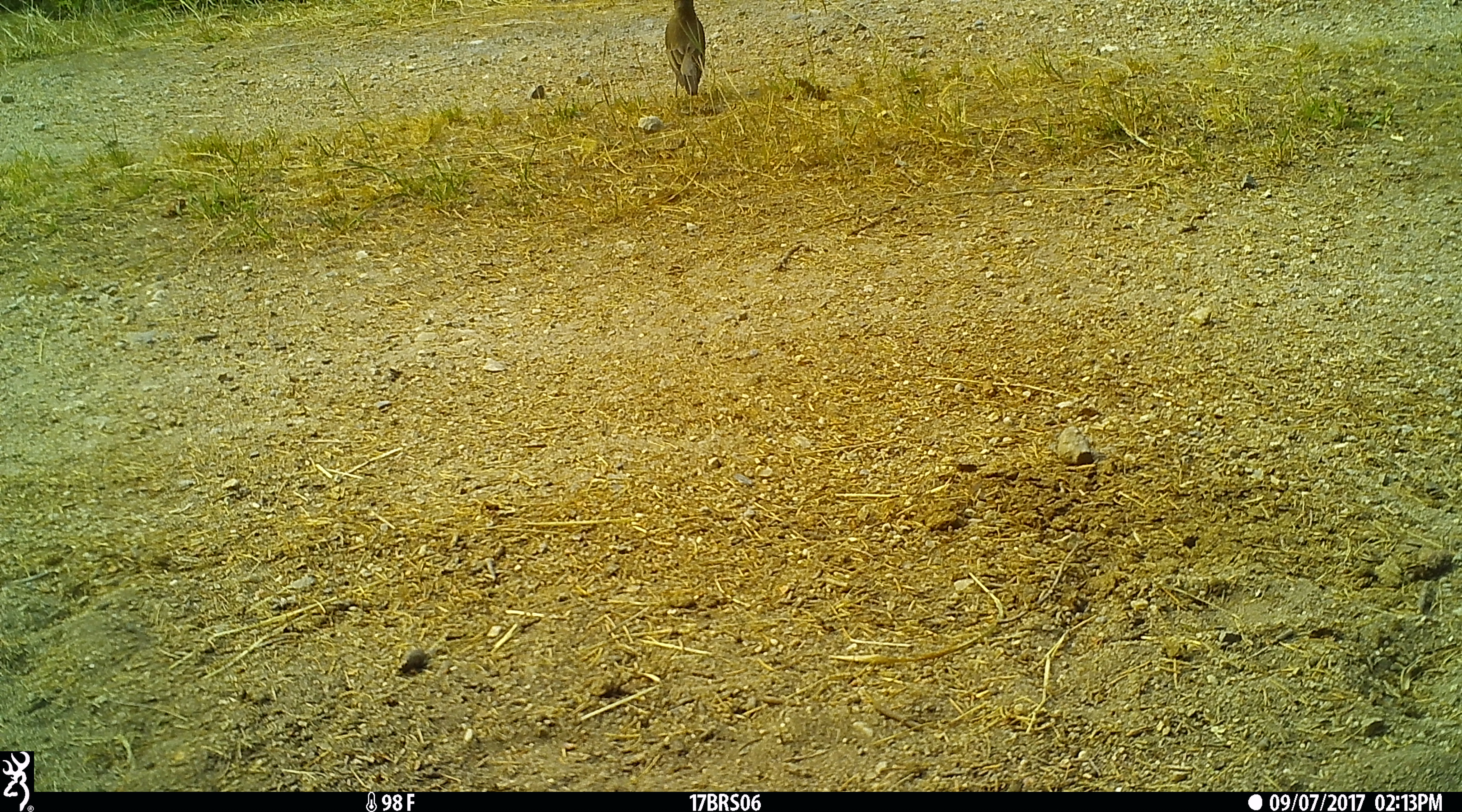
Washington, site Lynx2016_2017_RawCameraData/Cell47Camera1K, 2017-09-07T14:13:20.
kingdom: Animalia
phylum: Chordata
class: Aves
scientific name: Aves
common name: birds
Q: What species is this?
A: Aves (birds).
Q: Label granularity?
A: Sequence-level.